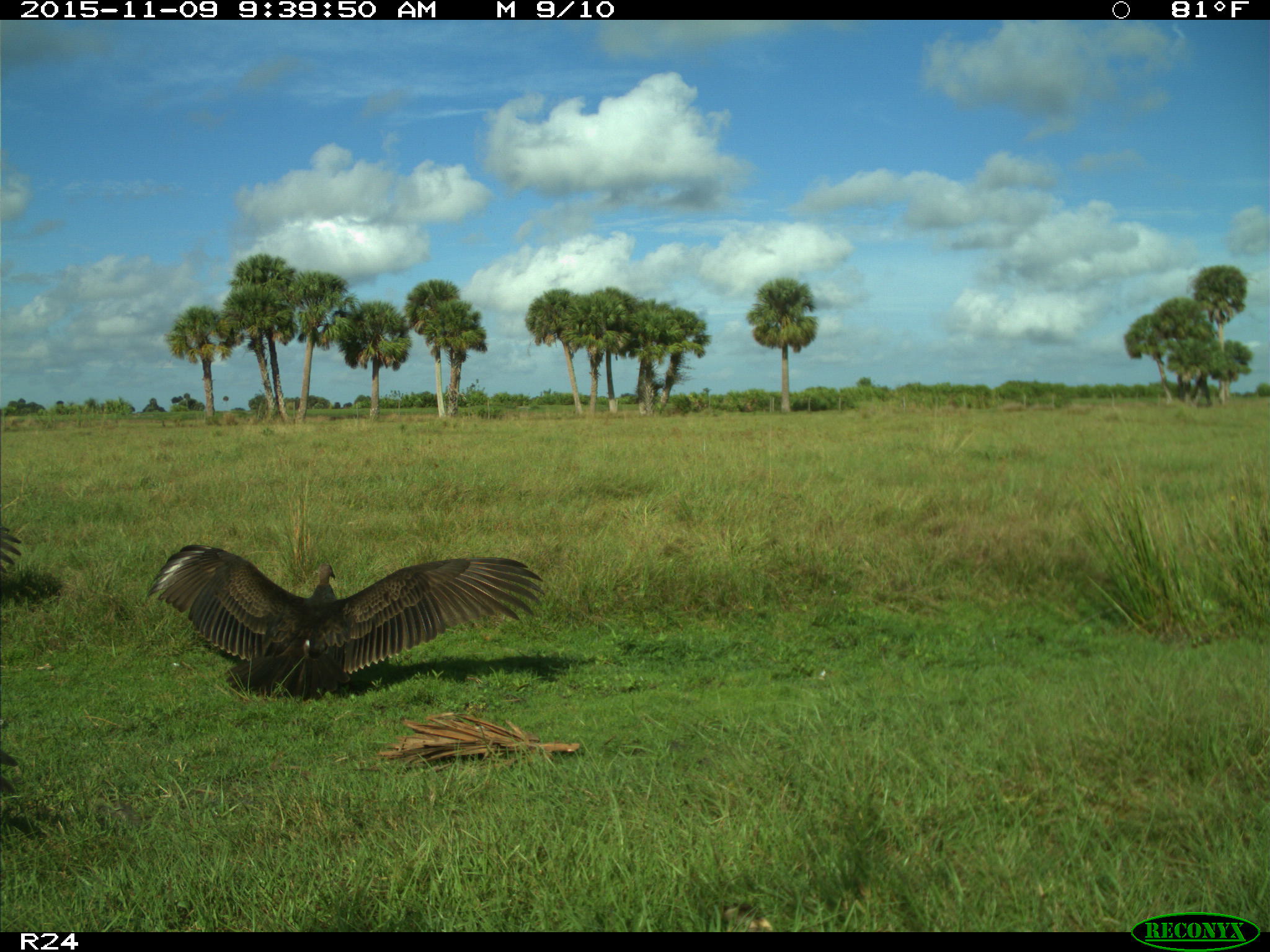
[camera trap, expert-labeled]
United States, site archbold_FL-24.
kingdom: Animalia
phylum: Chordata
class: Aves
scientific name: Aves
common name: birds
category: unidentified bird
Unidentified bird (birds) (Aves).